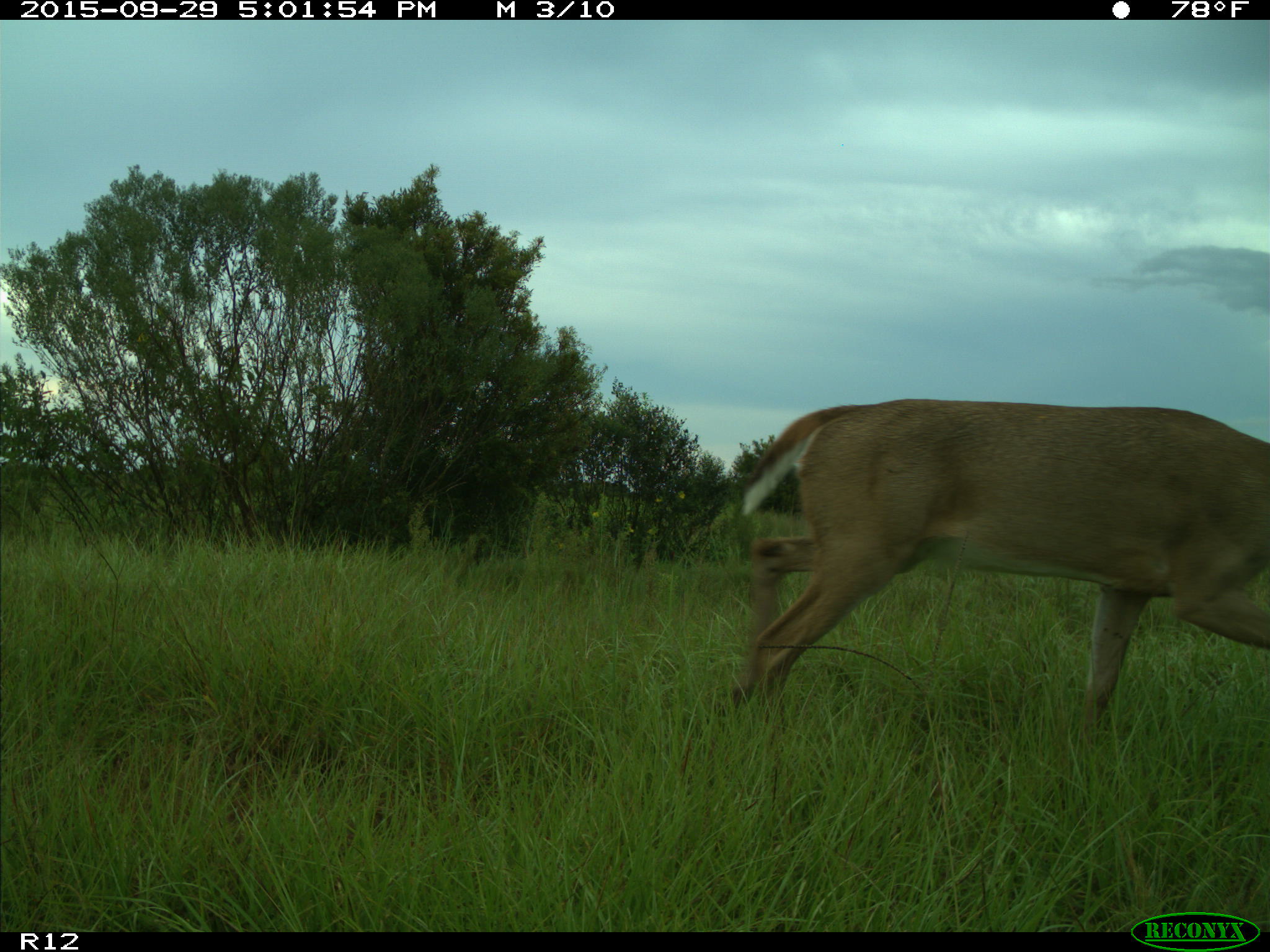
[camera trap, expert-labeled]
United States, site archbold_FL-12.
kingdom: Animalia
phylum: Chordata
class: Mammalia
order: Artiodactyla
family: Cervidae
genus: Odocoileus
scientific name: Odocoileus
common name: deer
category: unidentified deer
Unidentified deer (deer) (Odocoileus).